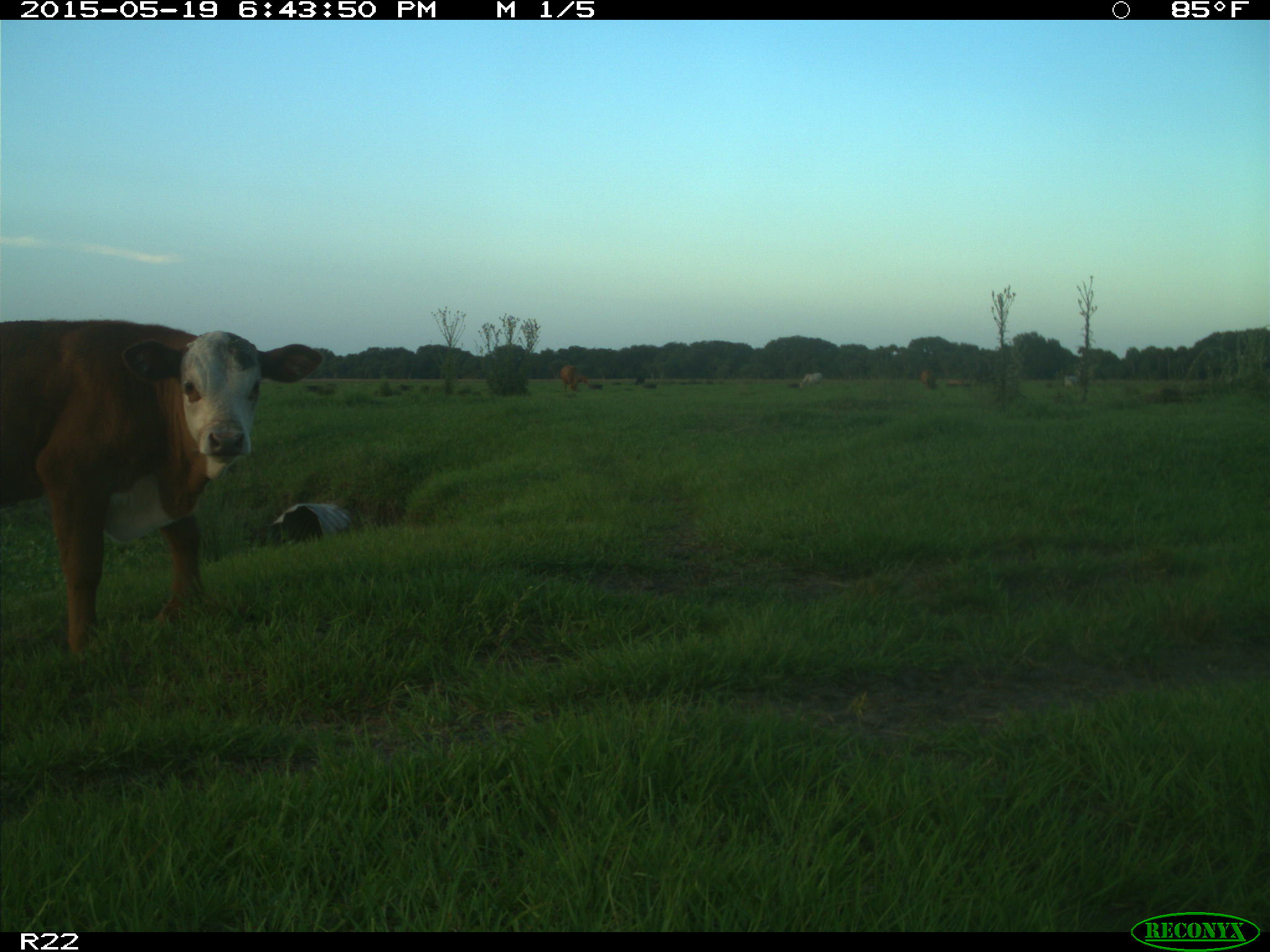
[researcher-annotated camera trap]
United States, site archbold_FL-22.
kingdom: Animalia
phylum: Chordata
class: Mammalia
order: Artiodactyla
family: Bovidae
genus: Bos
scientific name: Bos taurus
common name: domestic cow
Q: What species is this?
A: Bos taurus (domestic cow).